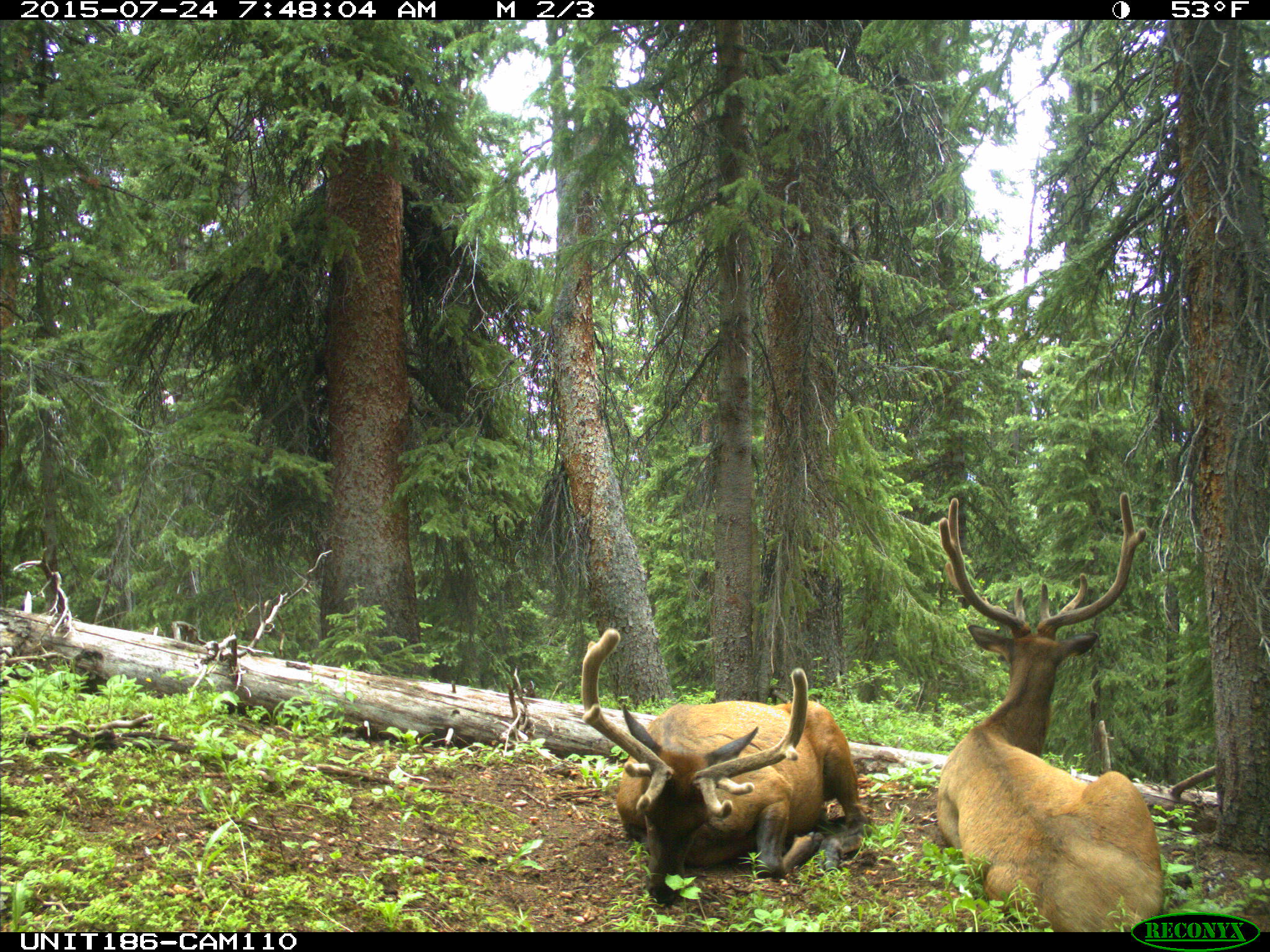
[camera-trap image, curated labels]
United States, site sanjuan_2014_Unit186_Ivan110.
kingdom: Animalia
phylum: Chordata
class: Mammalia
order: Artiodactyla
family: Cervidae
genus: Cervus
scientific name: Cervus elaphus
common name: red deer